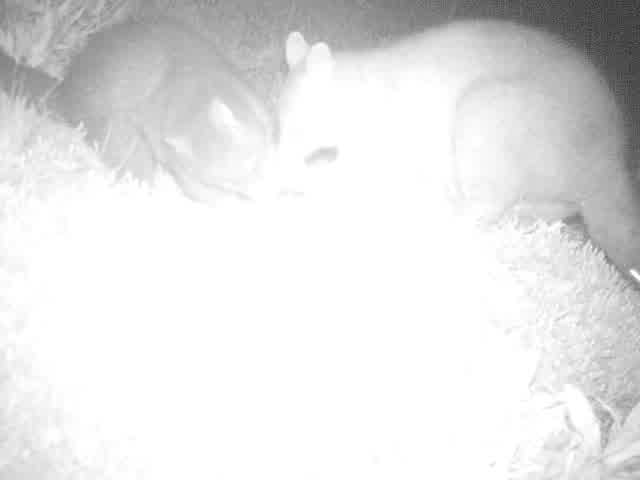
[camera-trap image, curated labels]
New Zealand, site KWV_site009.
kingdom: Animalia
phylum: Chordata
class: Mammalia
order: Diprotodontia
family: Phalangeridae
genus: Trichosurus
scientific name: Trichosurus vulpecula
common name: common brushtail possum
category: possum